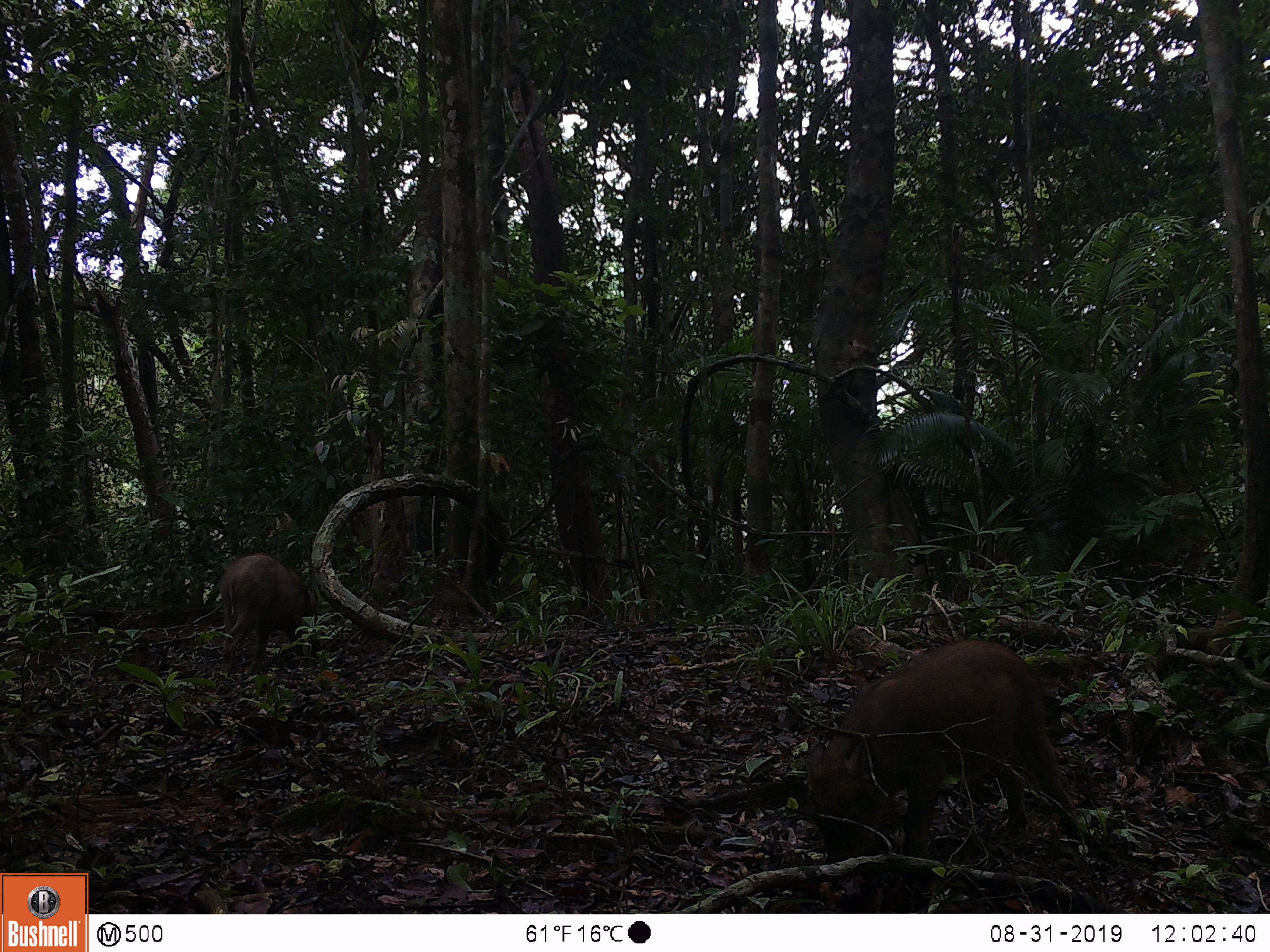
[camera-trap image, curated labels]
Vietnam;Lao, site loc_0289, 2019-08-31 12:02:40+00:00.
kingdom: Animalia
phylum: Chordata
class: Mammalia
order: Artiodactyla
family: Suidae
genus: Sus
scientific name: Sus scrofa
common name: eurasian wild pig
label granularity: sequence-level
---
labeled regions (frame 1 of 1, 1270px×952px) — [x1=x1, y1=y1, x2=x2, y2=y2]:
eurasian wild pig: [x1=805, y1=639, x2=1078, y2=860]; [x1=219, y1=553, x2=318, y2=675]